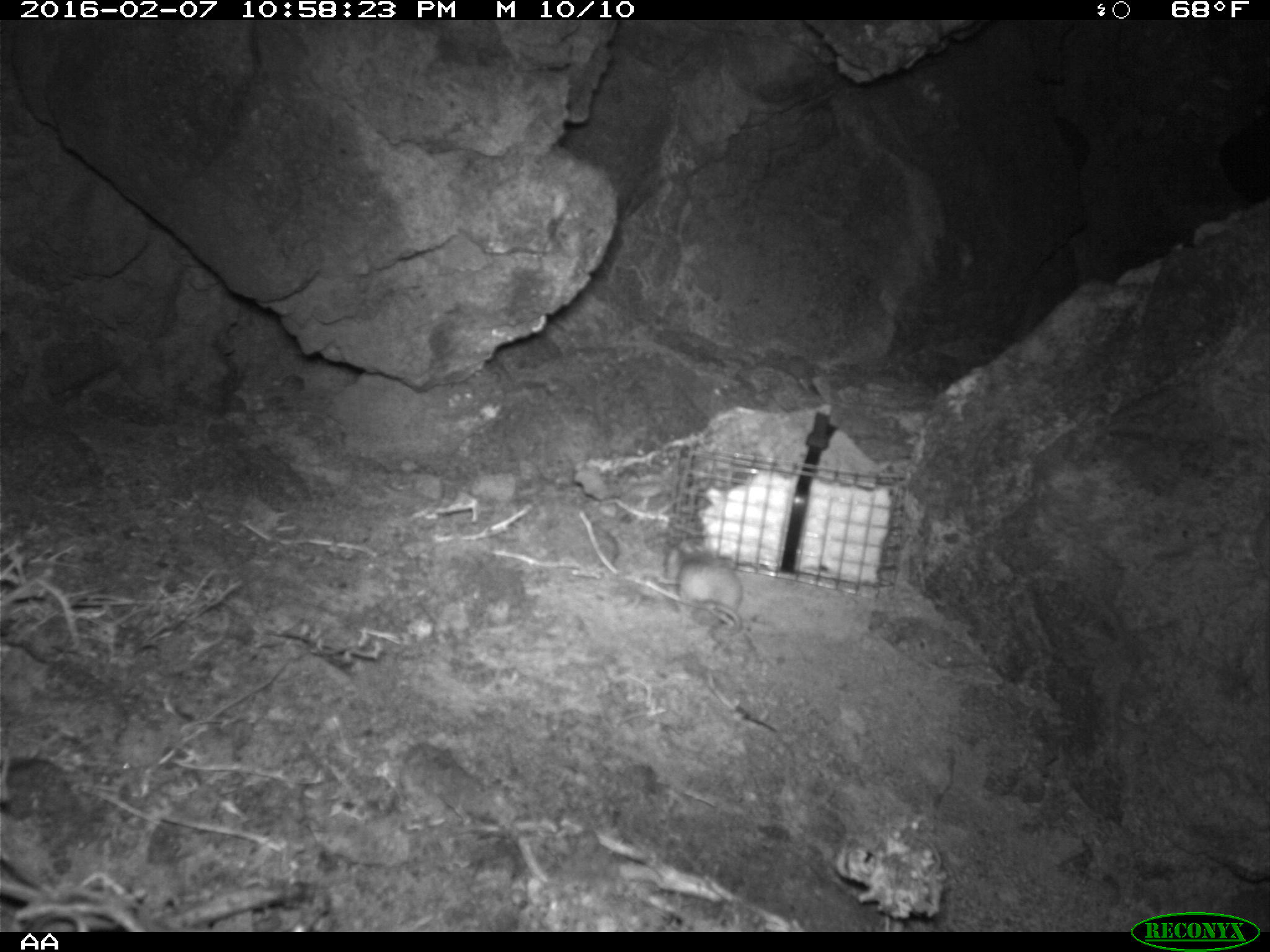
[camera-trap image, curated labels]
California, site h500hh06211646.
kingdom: Animalia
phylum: Chordata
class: Mammalia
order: Rodentia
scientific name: Rodentia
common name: rodent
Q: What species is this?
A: Rodent (Rodentia).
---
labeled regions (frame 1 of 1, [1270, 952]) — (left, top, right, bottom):
rodent: (678, 549, 740, 636)